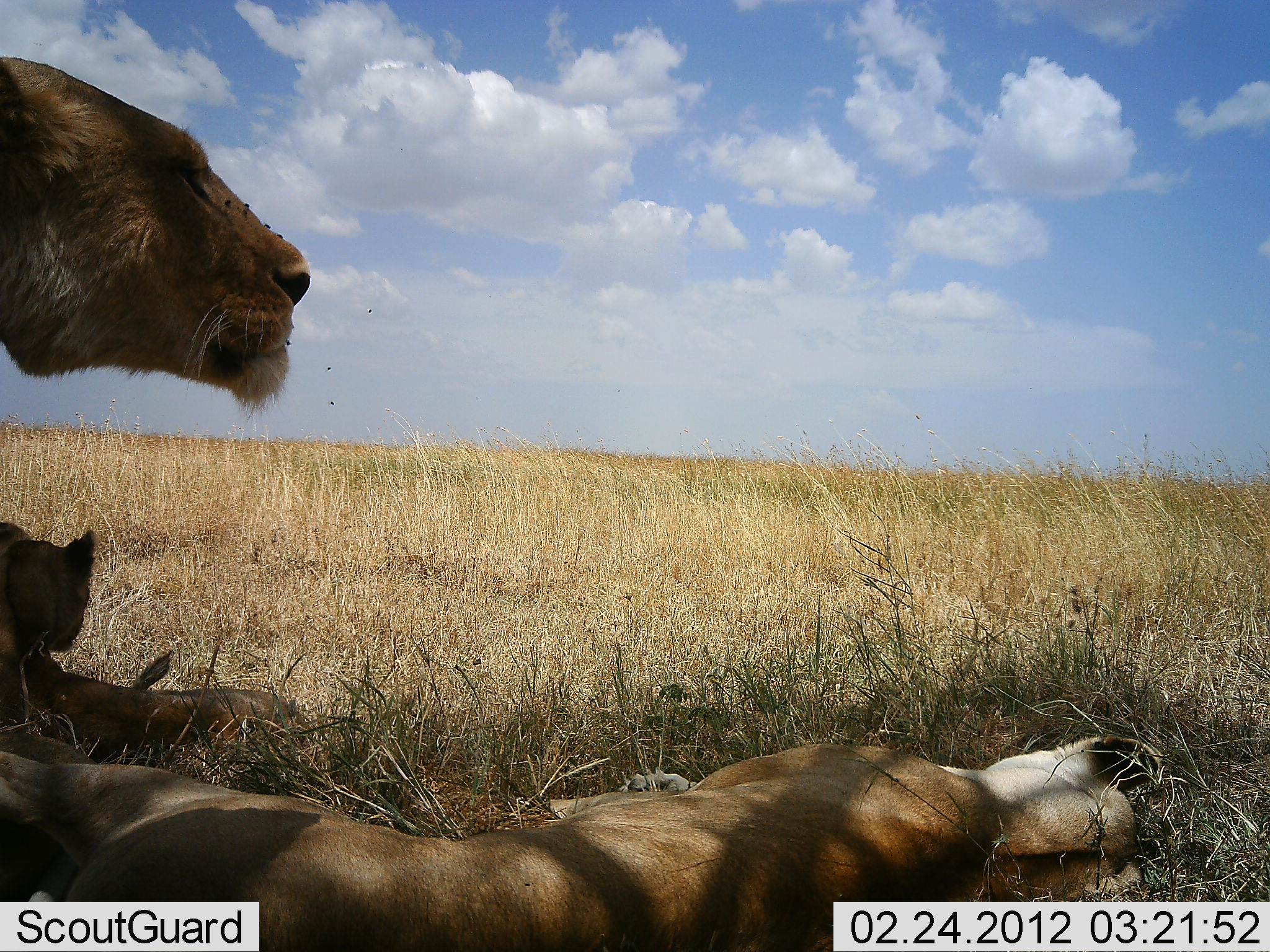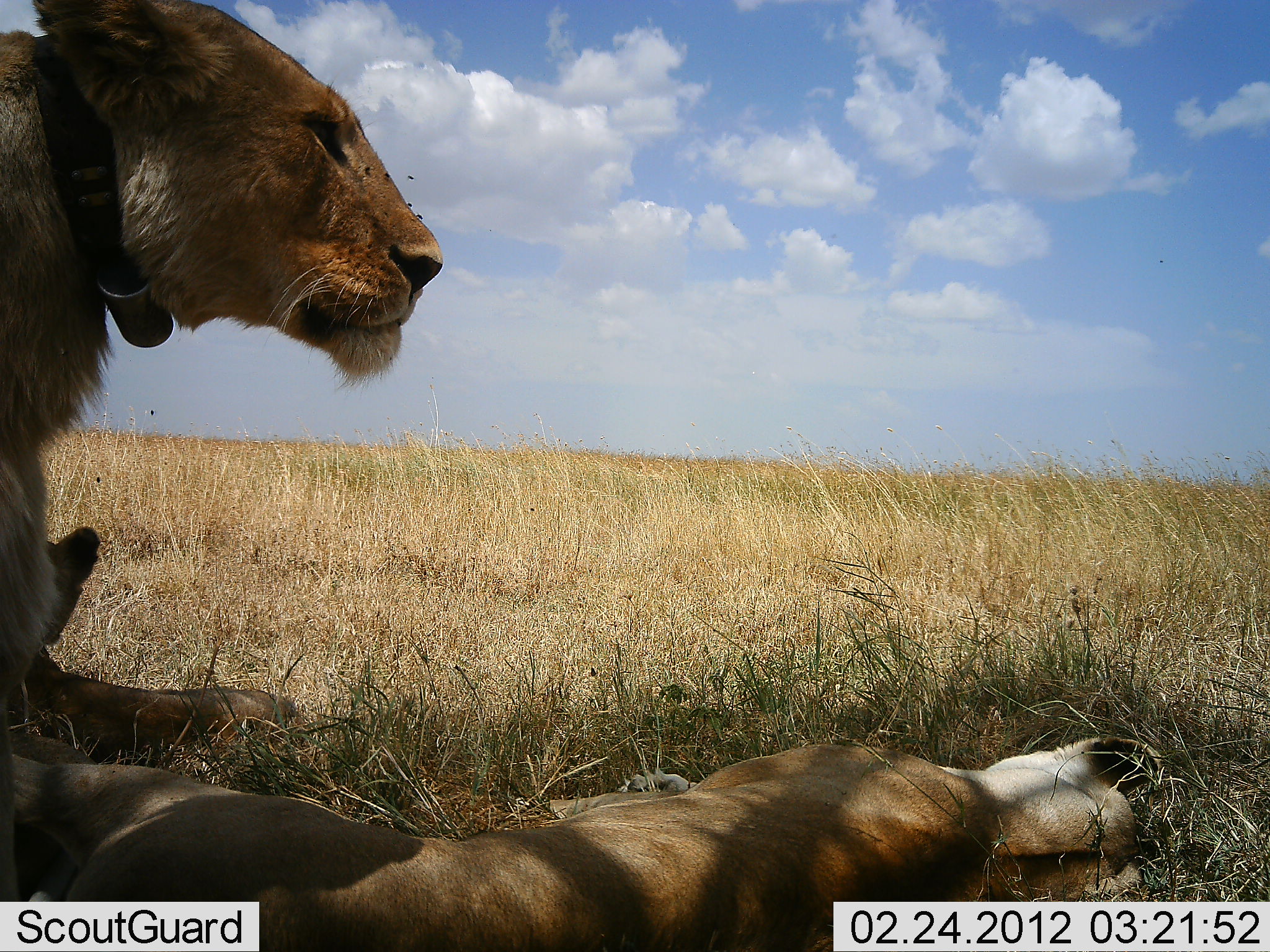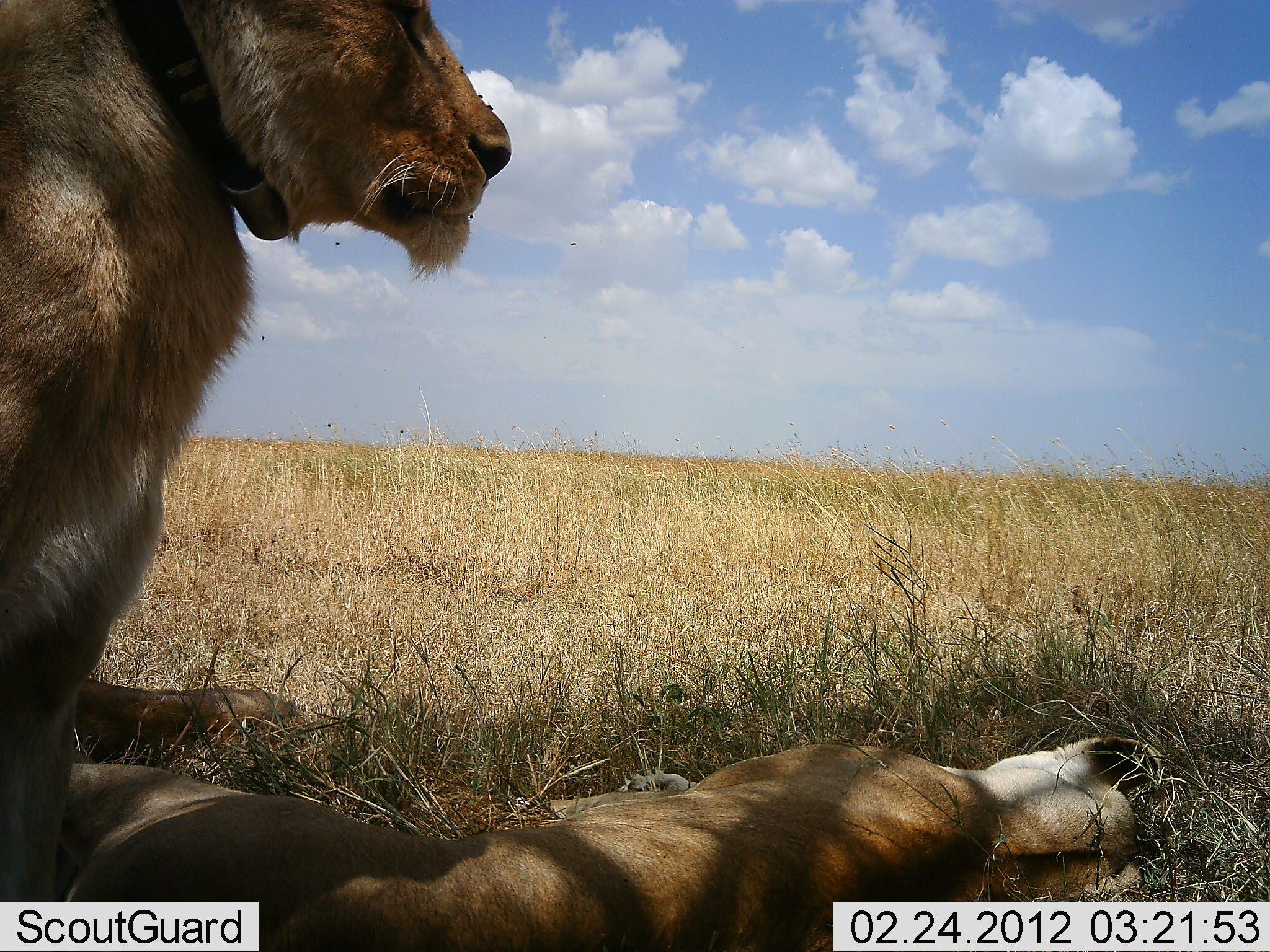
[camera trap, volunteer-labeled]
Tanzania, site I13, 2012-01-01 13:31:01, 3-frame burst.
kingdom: Animalia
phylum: Chordata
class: Mammalia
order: Carnivora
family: Felidae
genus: Panthera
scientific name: Panthera leo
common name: lion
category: lionfemale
Lionfemale (lion) (Panthera leo), count 3. Behavior (volunteer vote fractions): standing 29%, resting 96%, moving 8%, interacting 4%. Young present (vote fraction): 62%. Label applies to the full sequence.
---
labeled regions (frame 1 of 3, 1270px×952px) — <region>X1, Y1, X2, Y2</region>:
animal: <region>0, 725, 1159, 952</region>; <region>1, 56, 312, 421</region>; <region>1, 520, 297, 769</region>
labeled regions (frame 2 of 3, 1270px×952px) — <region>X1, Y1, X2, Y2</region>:
animal: <region>0, 1, 445, 746</region>; <region>0, 730, 1156, 952</region>; <region>24, 525, 297, 767</region>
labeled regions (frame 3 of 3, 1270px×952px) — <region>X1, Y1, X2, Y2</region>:
animal: <region>0, 1, 509, 899</region>; <region>2, 736, 1161, 950</region>; <region>70, 676, 297, 767</region>